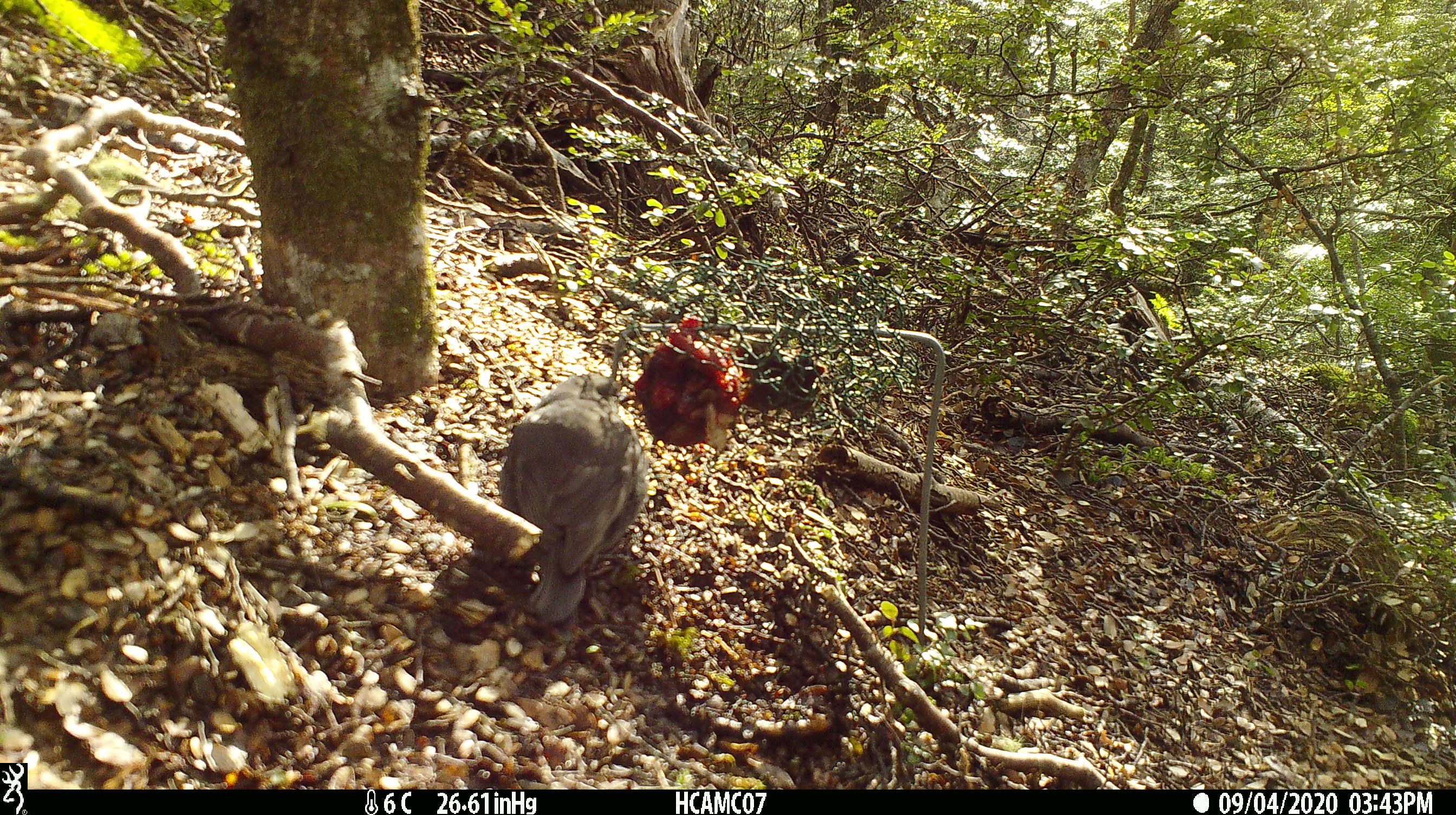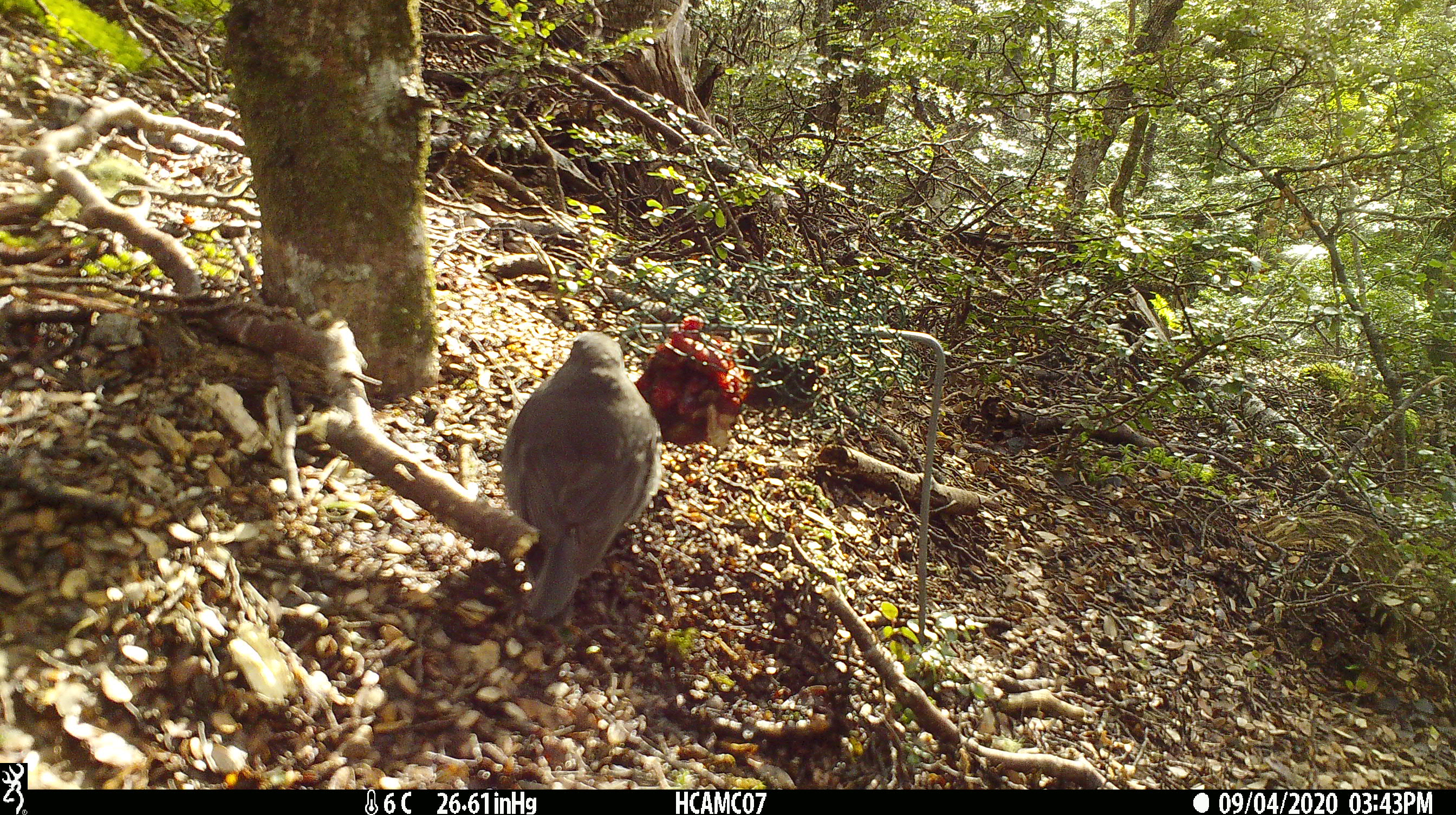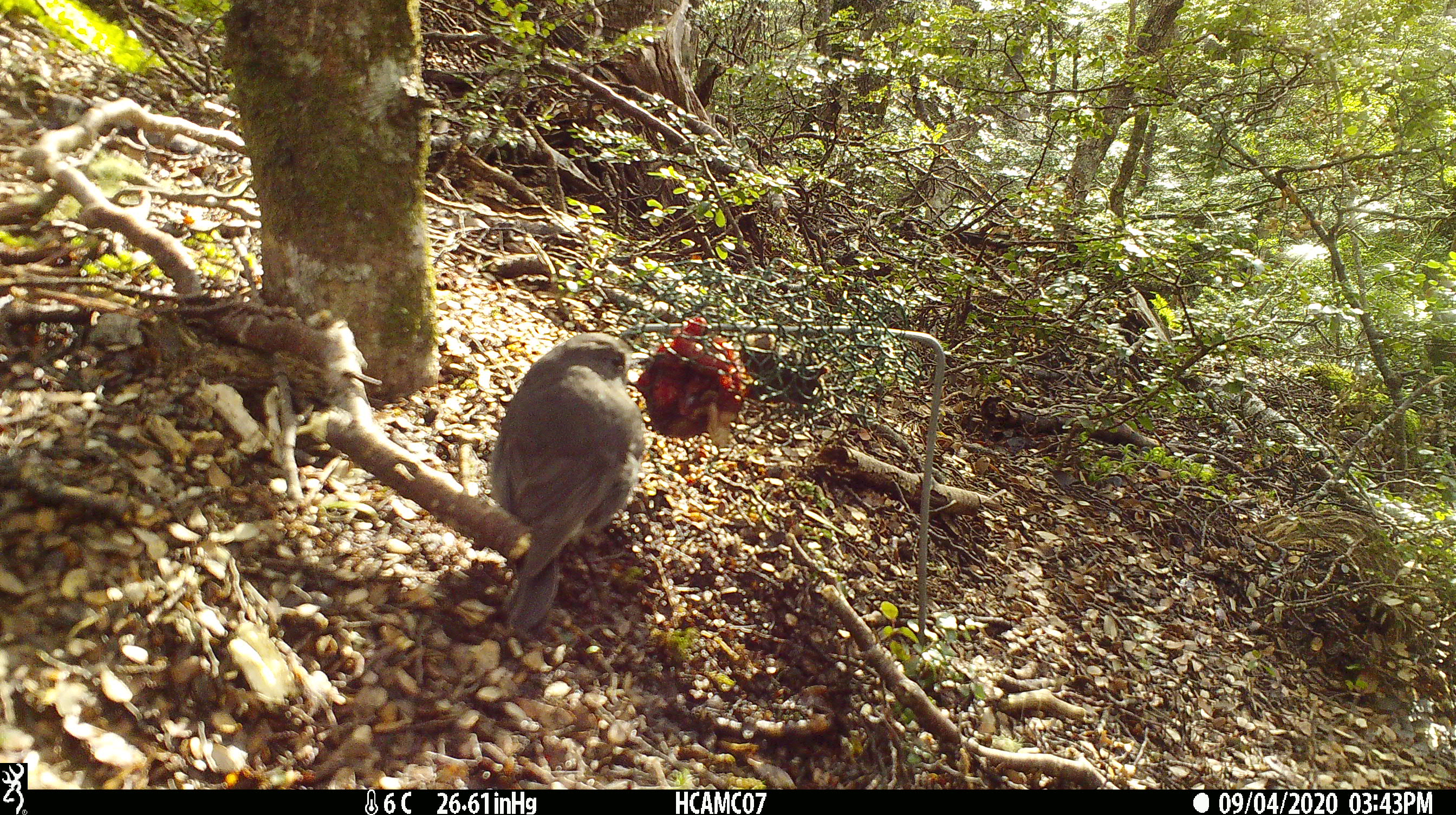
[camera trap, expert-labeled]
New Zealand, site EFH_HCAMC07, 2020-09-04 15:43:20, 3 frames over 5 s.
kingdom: Animalia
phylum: Chordata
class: Aves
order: Passeriformes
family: Petroicidae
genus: Petroica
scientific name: Petroica australis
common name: new zealand robin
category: robin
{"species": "robin (new zealand robin) (Petroica australis)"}